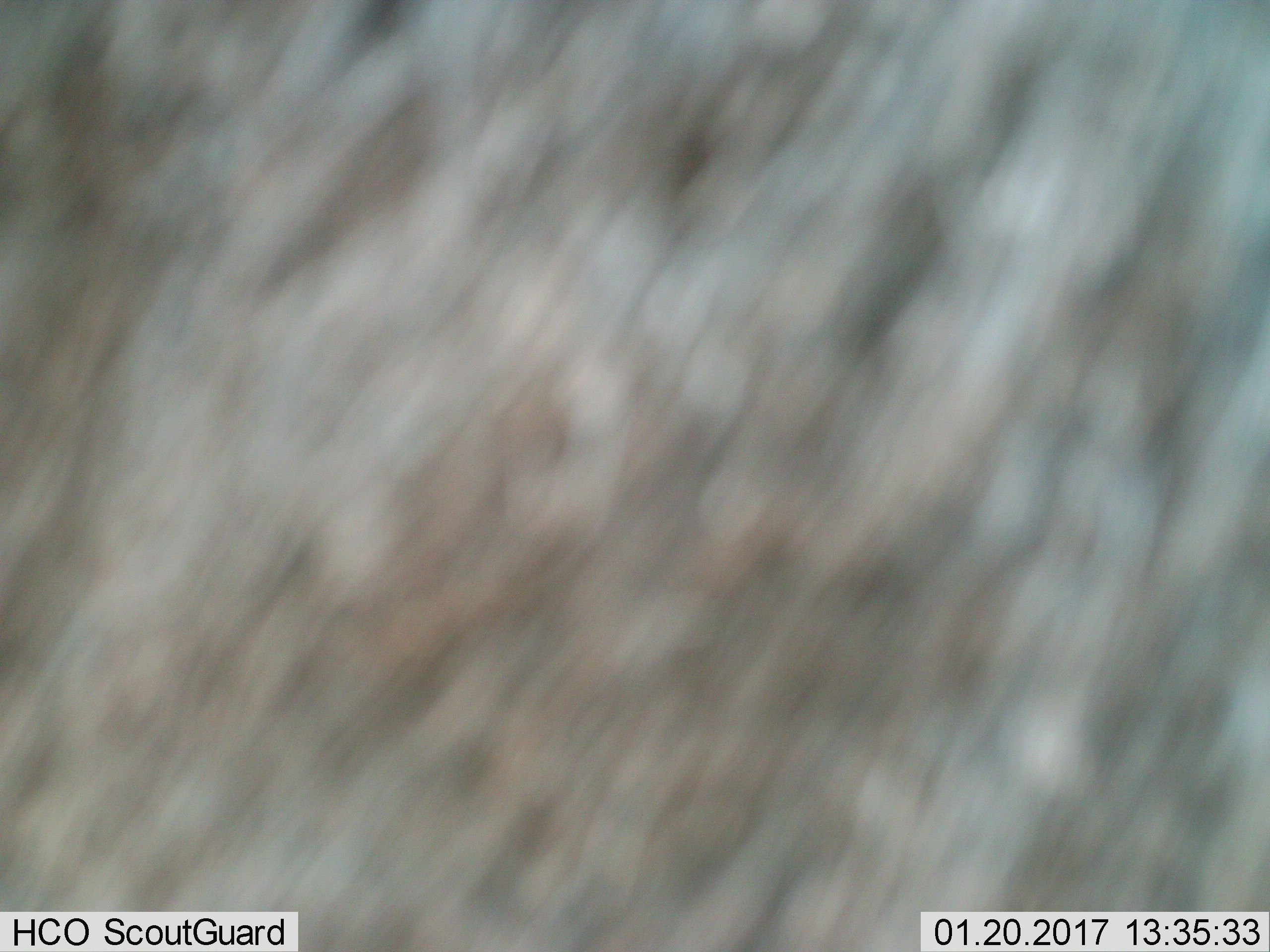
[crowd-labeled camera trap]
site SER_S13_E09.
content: unidentified animal